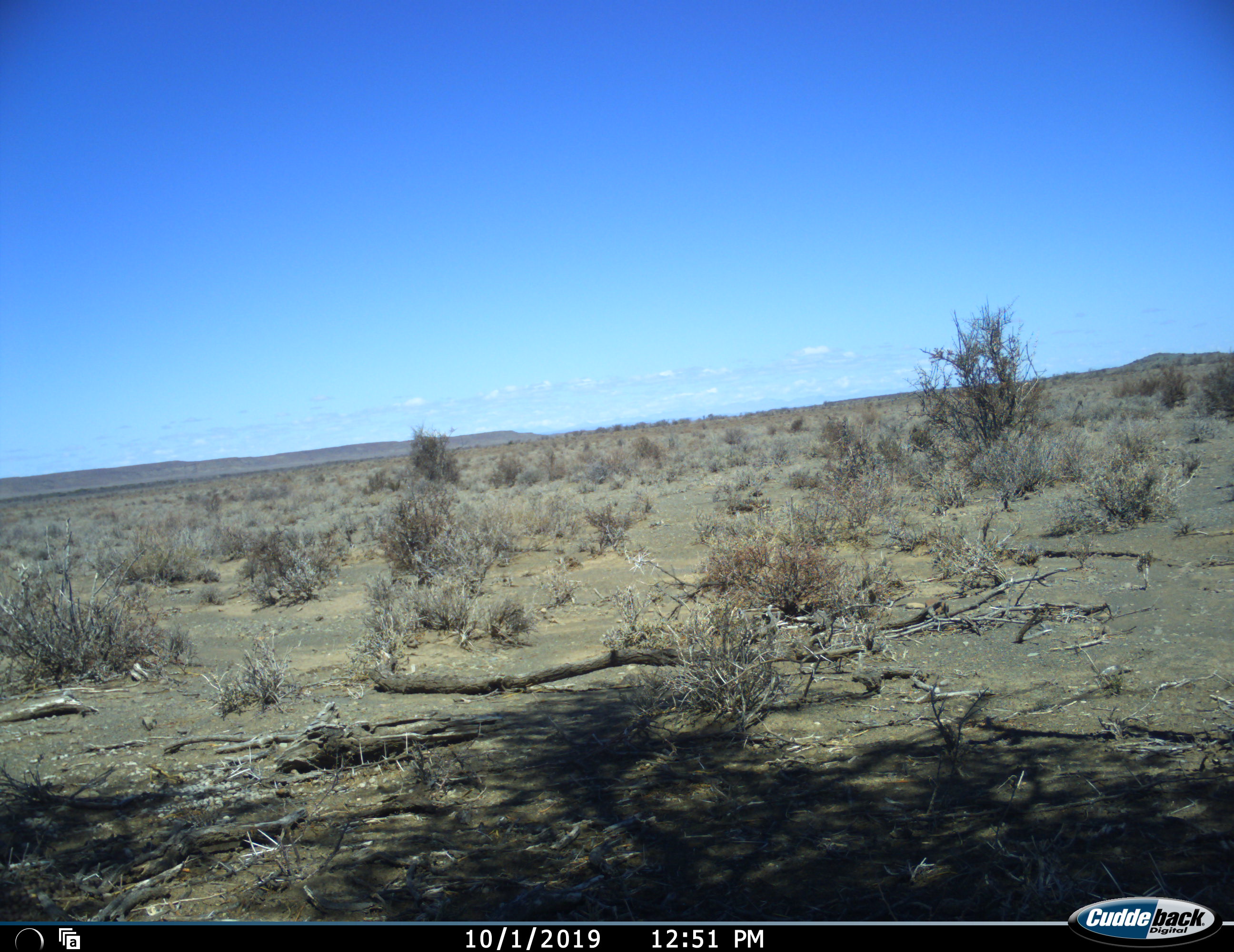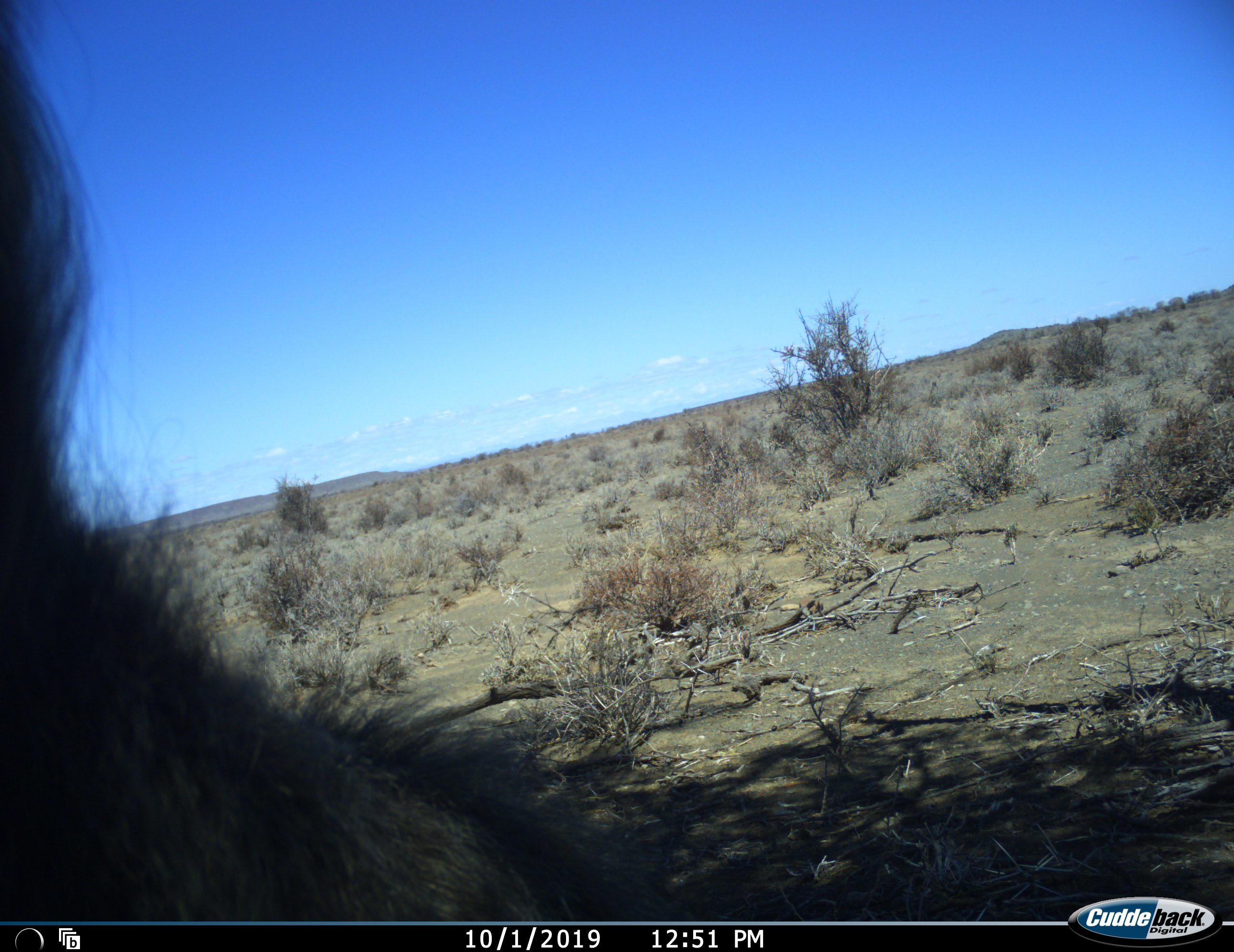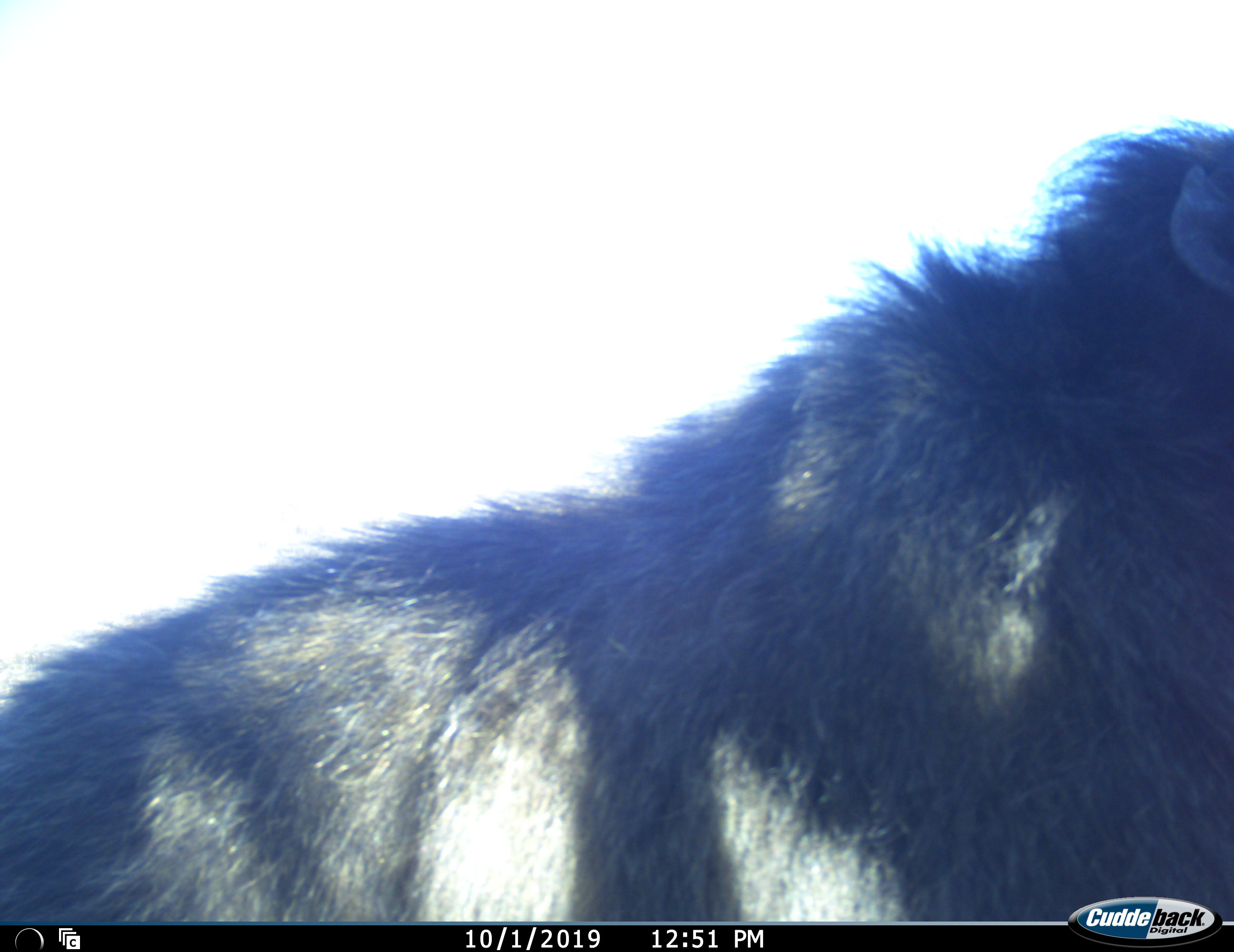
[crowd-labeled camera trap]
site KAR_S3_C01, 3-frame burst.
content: unidentified animal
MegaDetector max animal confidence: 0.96